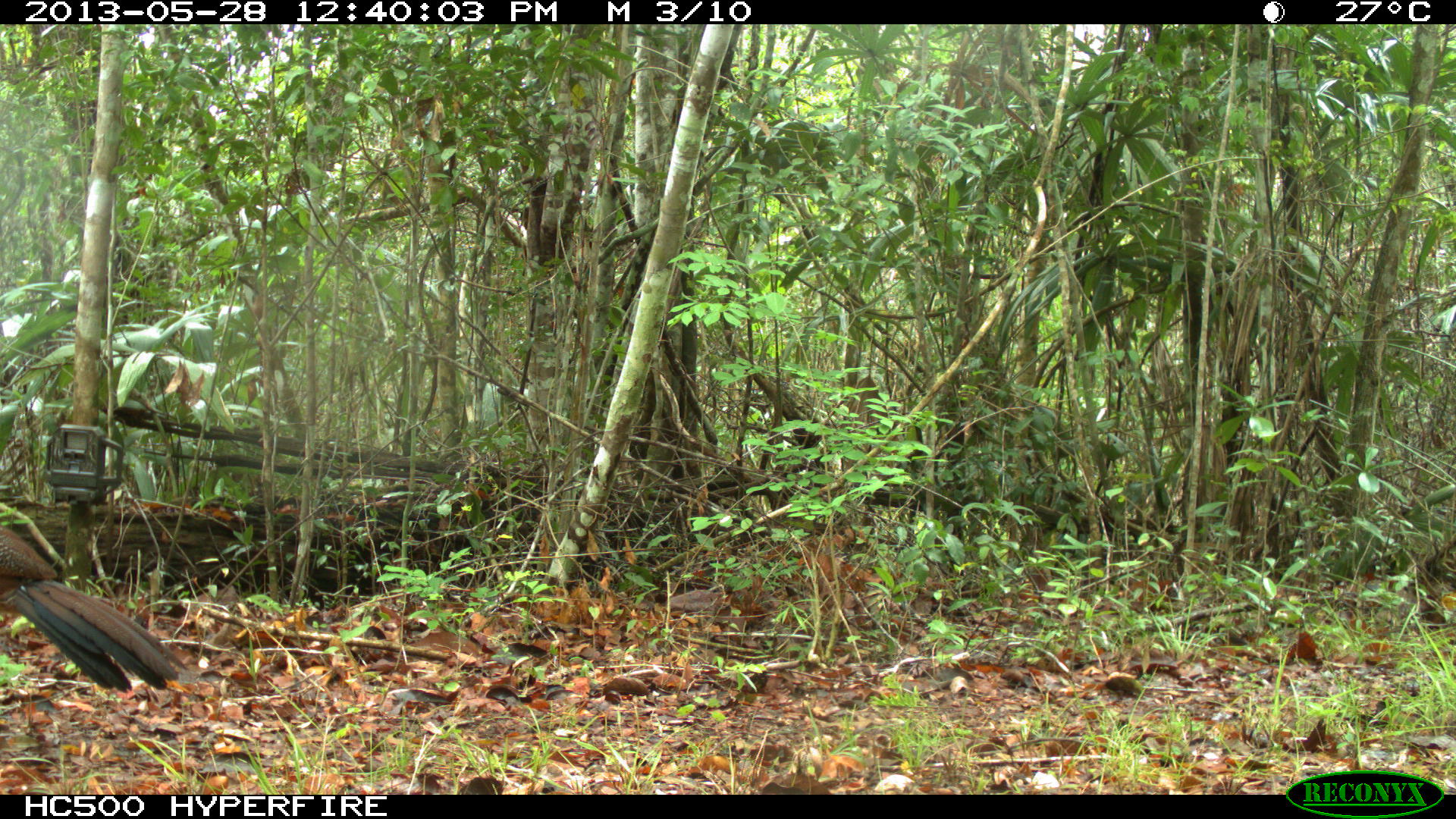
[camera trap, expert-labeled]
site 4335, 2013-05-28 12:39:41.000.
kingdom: Animalia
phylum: Chordata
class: Aves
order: Galliformes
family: Cracidae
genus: Crax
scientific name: Crax rubra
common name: great curassow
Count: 1.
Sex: female.